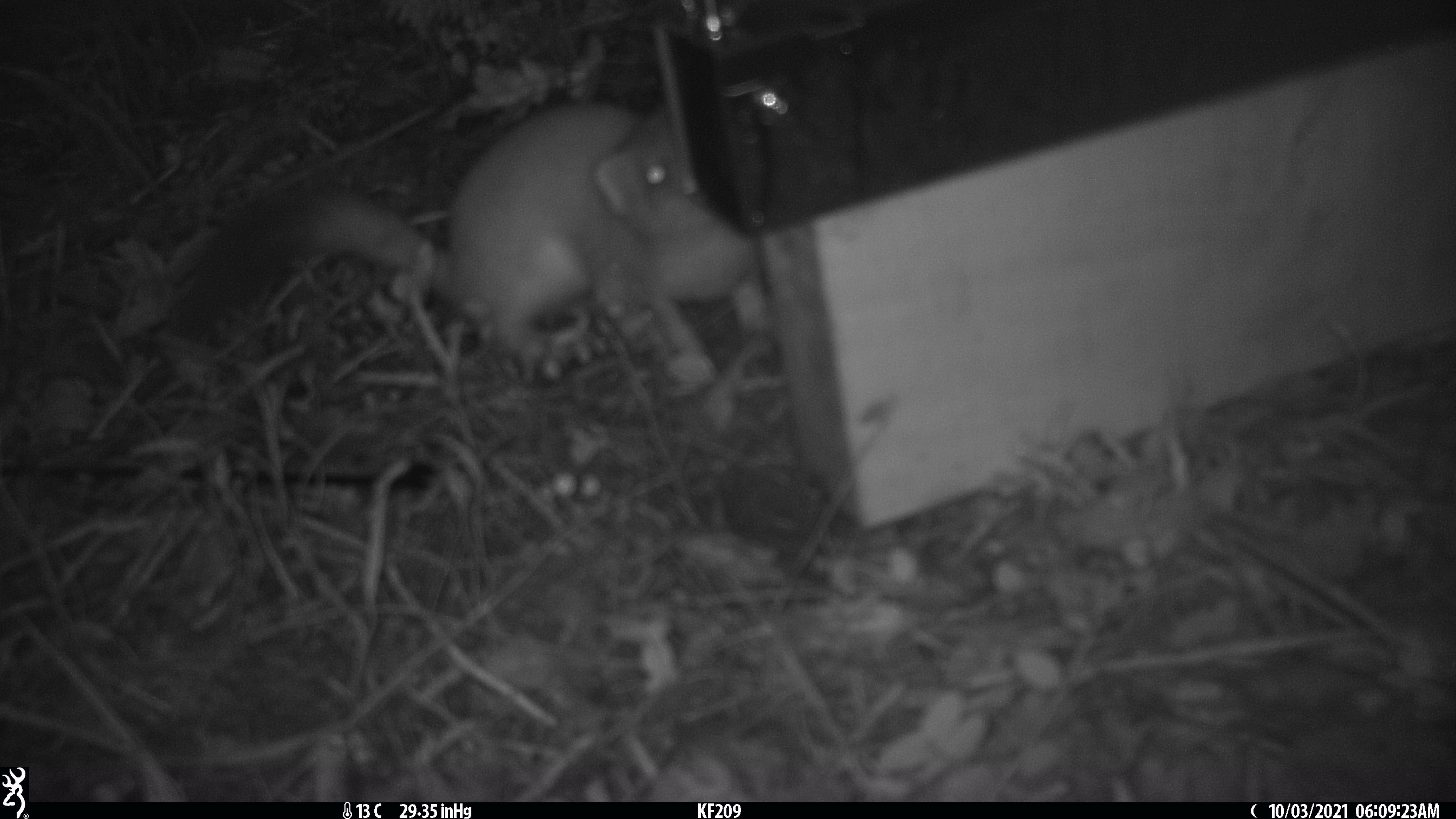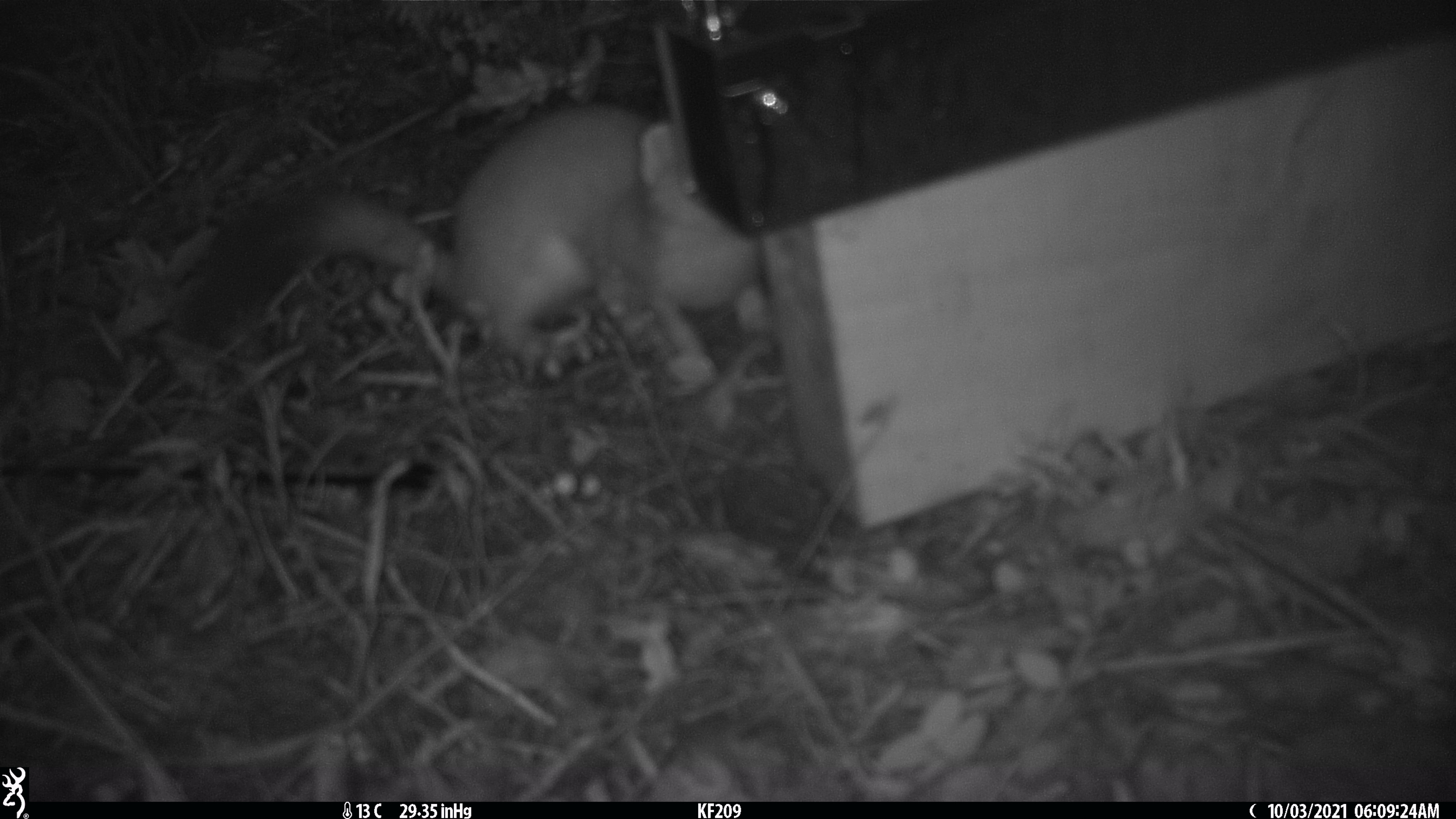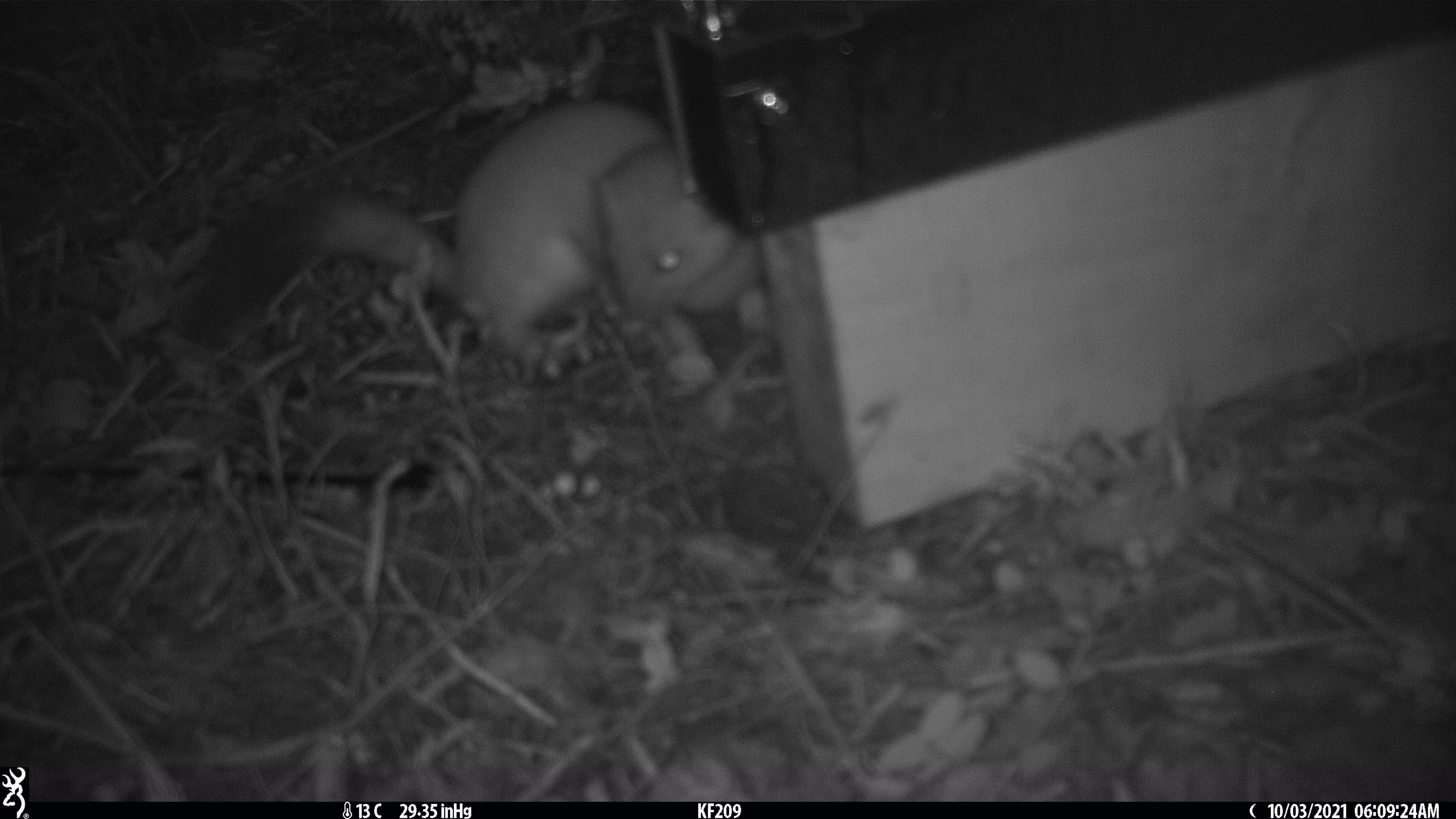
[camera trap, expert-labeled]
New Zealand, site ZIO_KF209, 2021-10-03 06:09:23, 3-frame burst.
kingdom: Animalia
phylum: Chordata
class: Mammalia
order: Carnivora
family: Mustelidae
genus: Mustela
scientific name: Mustela erminea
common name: stoat